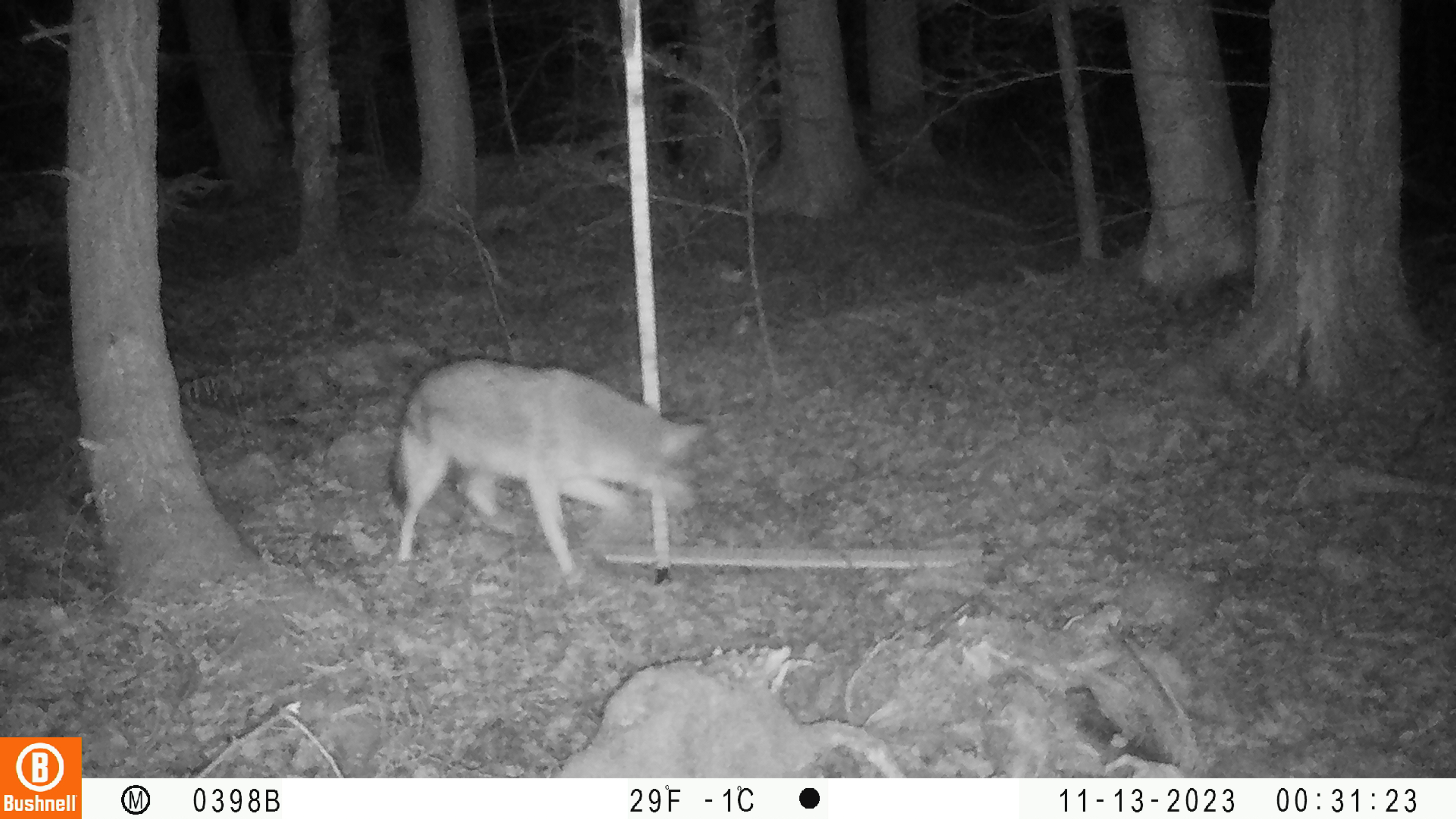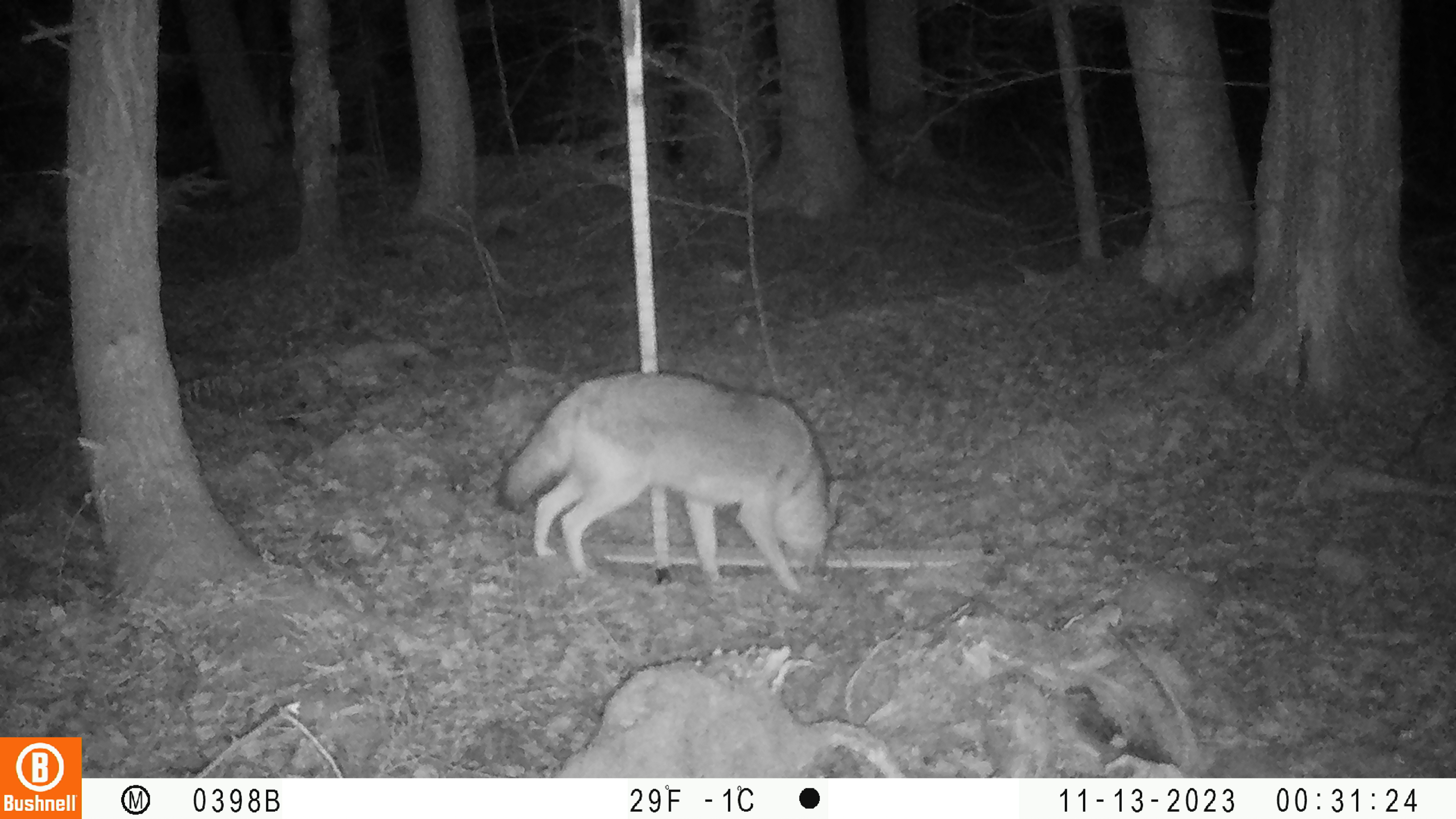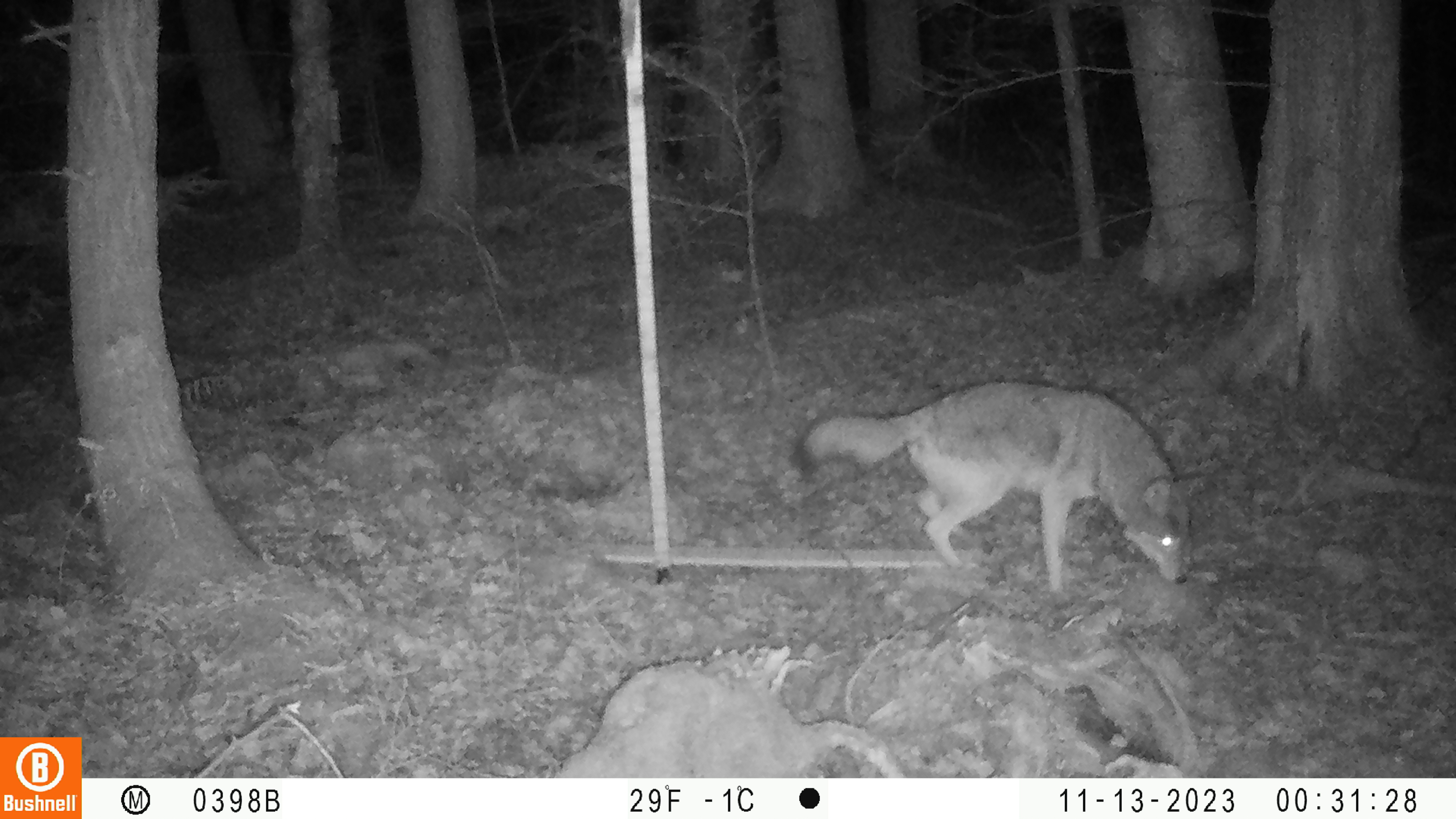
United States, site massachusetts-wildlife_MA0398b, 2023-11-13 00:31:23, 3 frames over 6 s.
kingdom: Animalia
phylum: Chordata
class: Mammalia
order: Carnivora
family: Canidae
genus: Canis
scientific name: Canis latrans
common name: coyote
Coyote (Canis latrans).